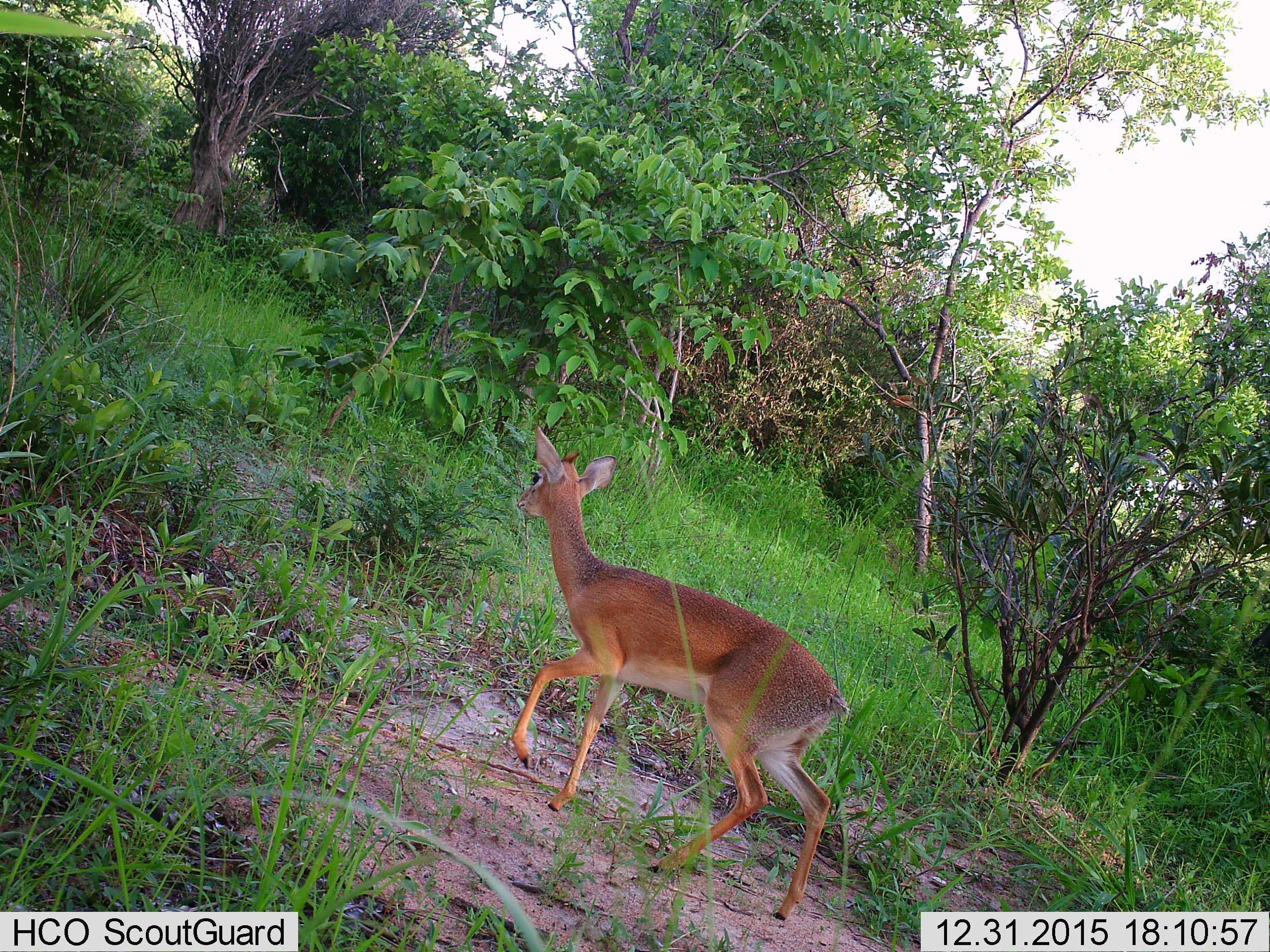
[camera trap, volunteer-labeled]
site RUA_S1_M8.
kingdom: Animalia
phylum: Chordata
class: Mammalia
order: Artiodactyla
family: Bovidae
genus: Madoqua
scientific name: Madoqua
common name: dik-dik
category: dikdik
Dikdik (dik-dik) (Madoqua), count 1. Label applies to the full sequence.